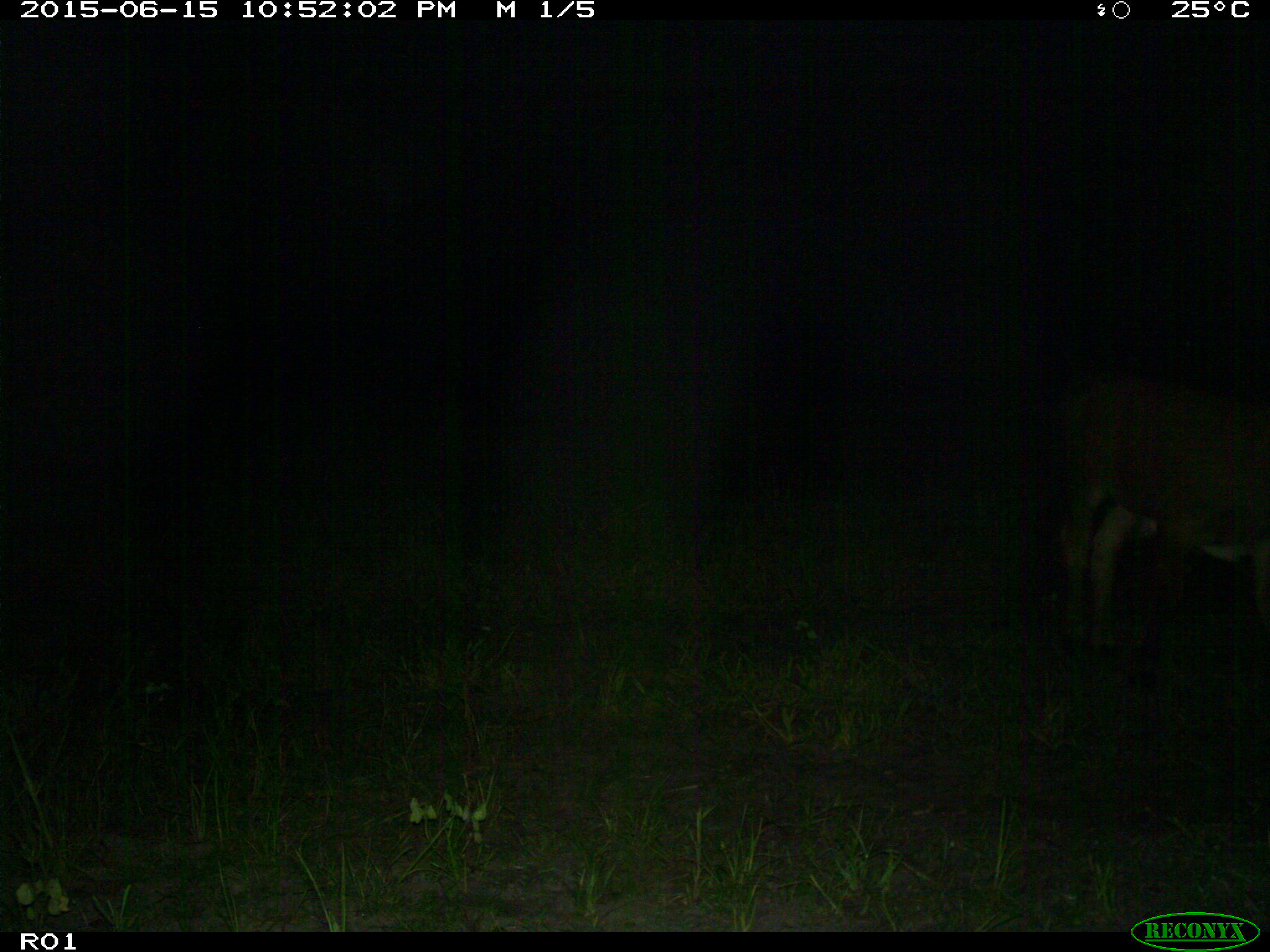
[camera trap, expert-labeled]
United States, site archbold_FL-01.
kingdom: Animalia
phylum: Chordata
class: Mammalia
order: Artiodactyla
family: Bovidae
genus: Bos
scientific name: Bos taurus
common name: domestic cow